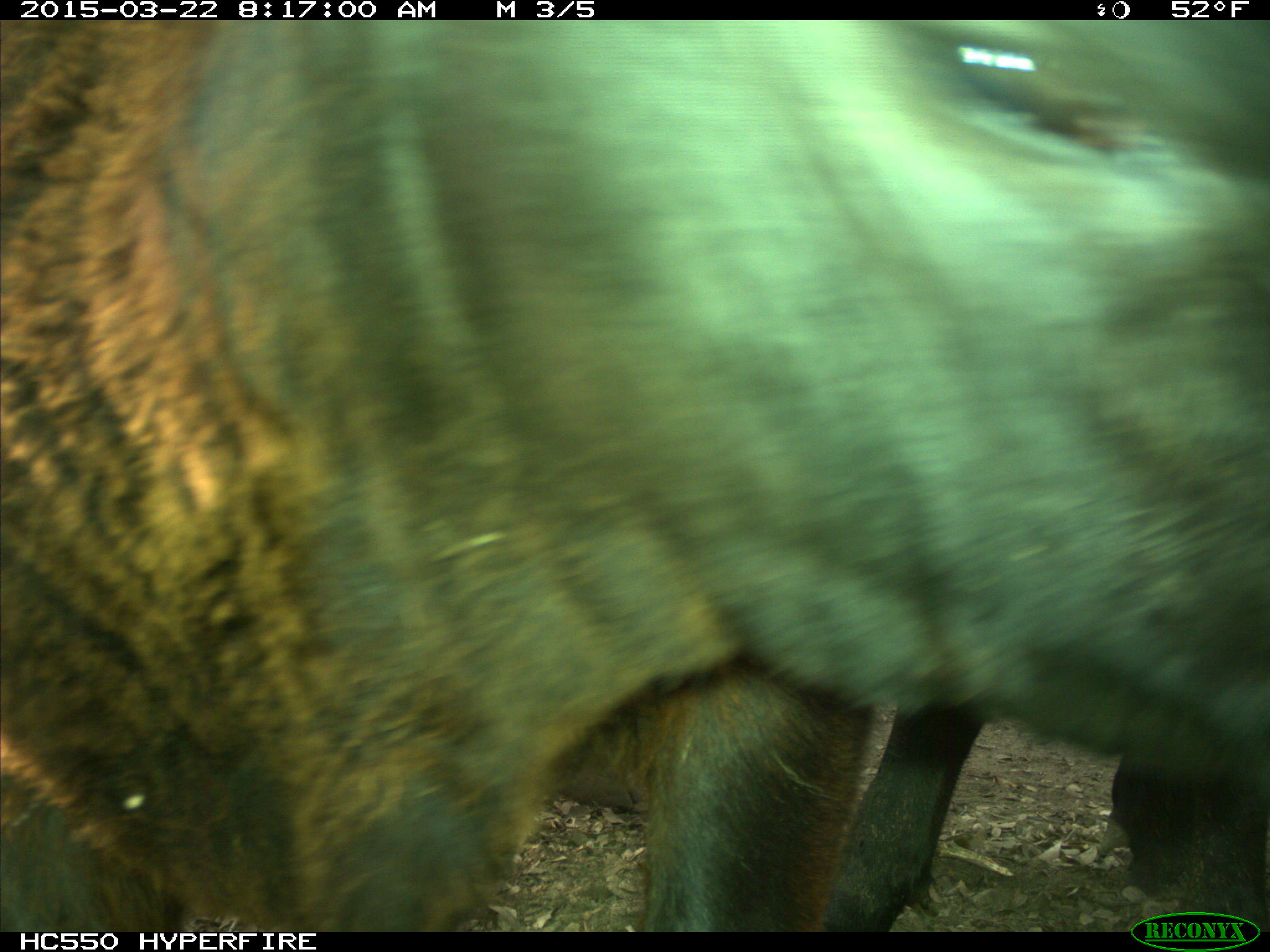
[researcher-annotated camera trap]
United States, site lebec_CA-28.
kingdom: Animalia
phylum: Chordata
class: Mammalia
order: Artiodactyla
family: Bovidae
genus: Bos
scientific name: Bos taurus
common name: domestic cow